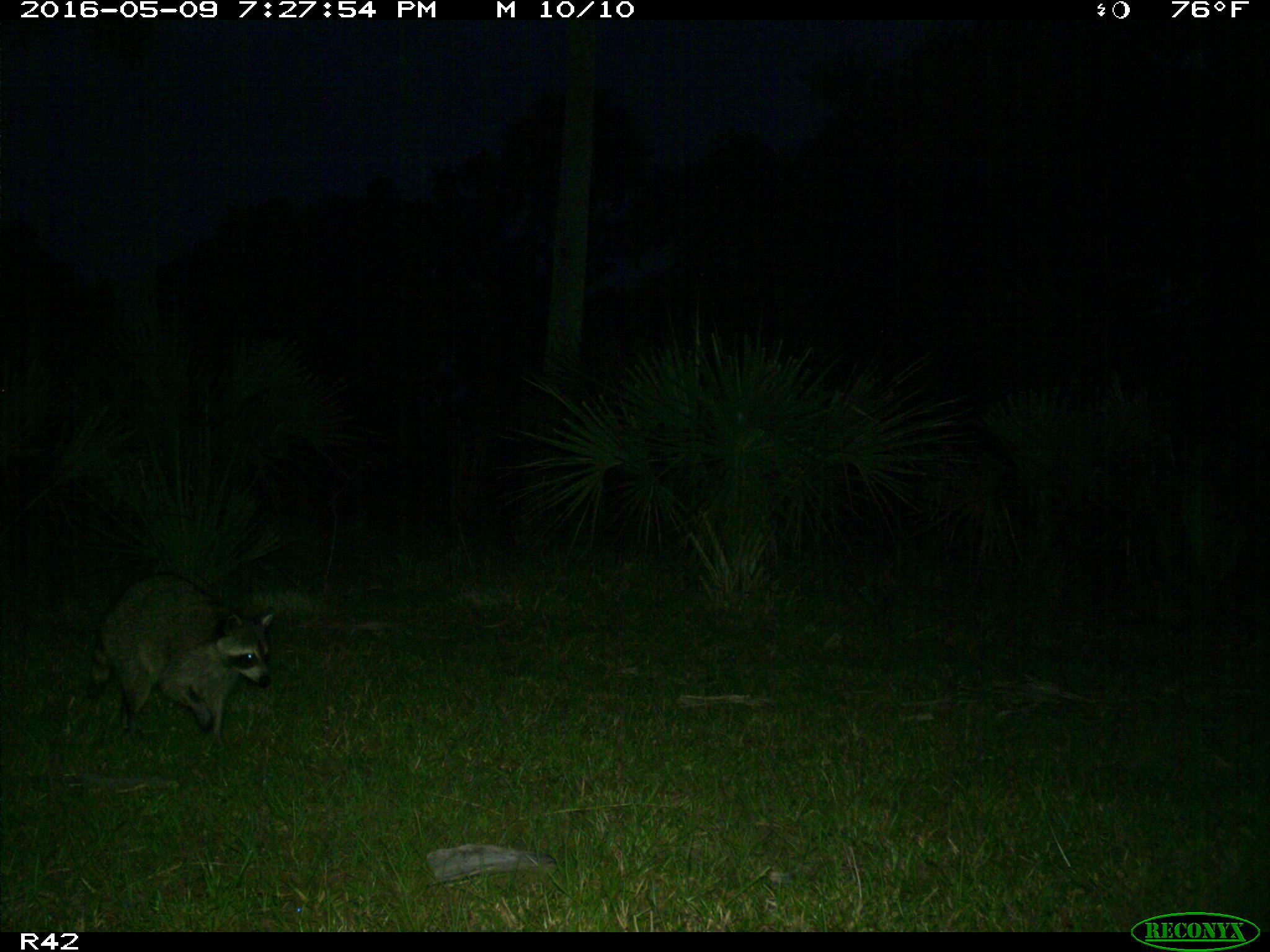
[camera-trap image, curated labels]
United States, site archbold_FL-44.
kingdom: Animalia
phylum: Chordata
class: Mammalia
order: Carnivora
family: Procyonidae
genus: Procyon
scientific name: Procyon lotor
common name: common raccoon